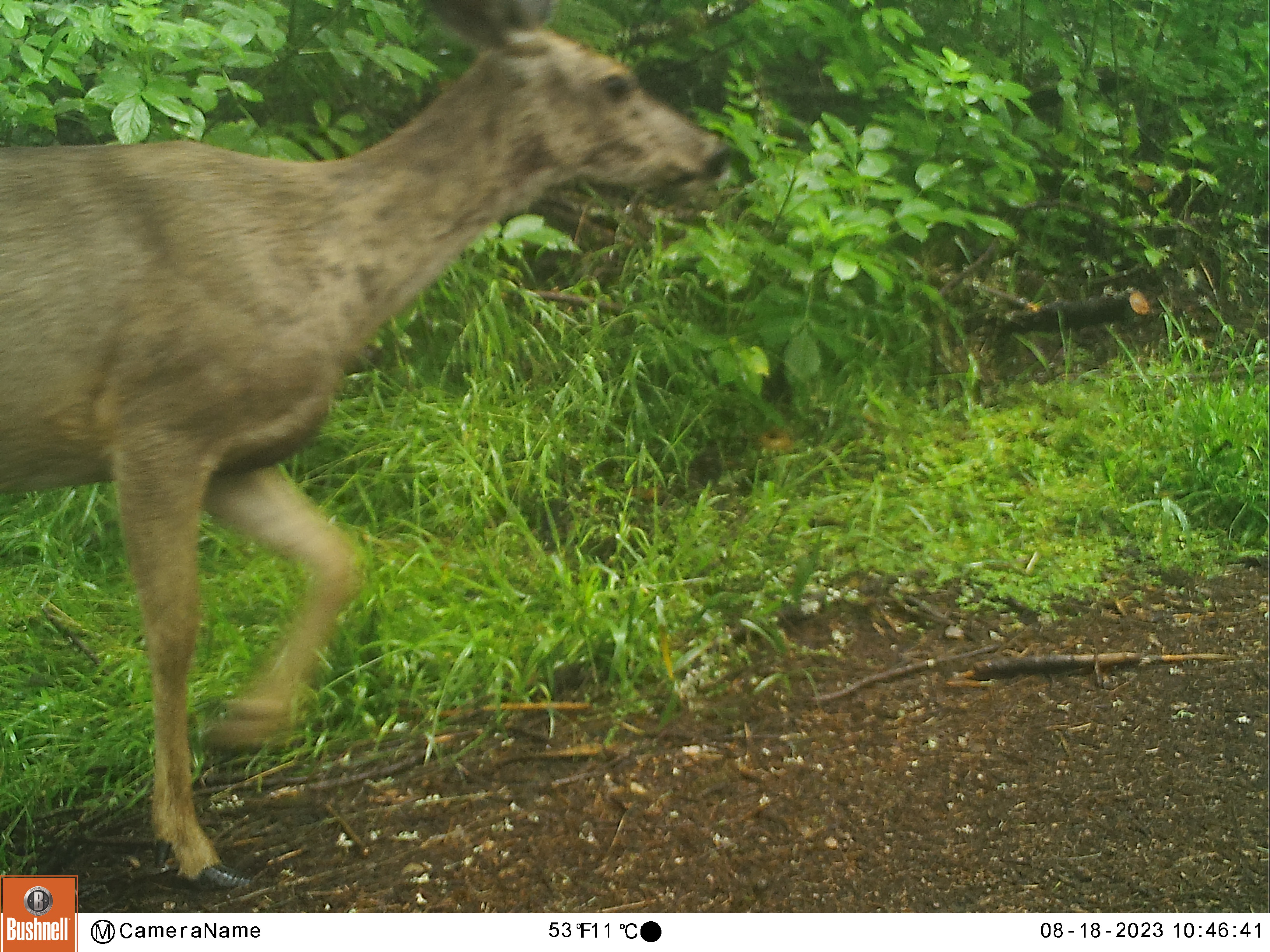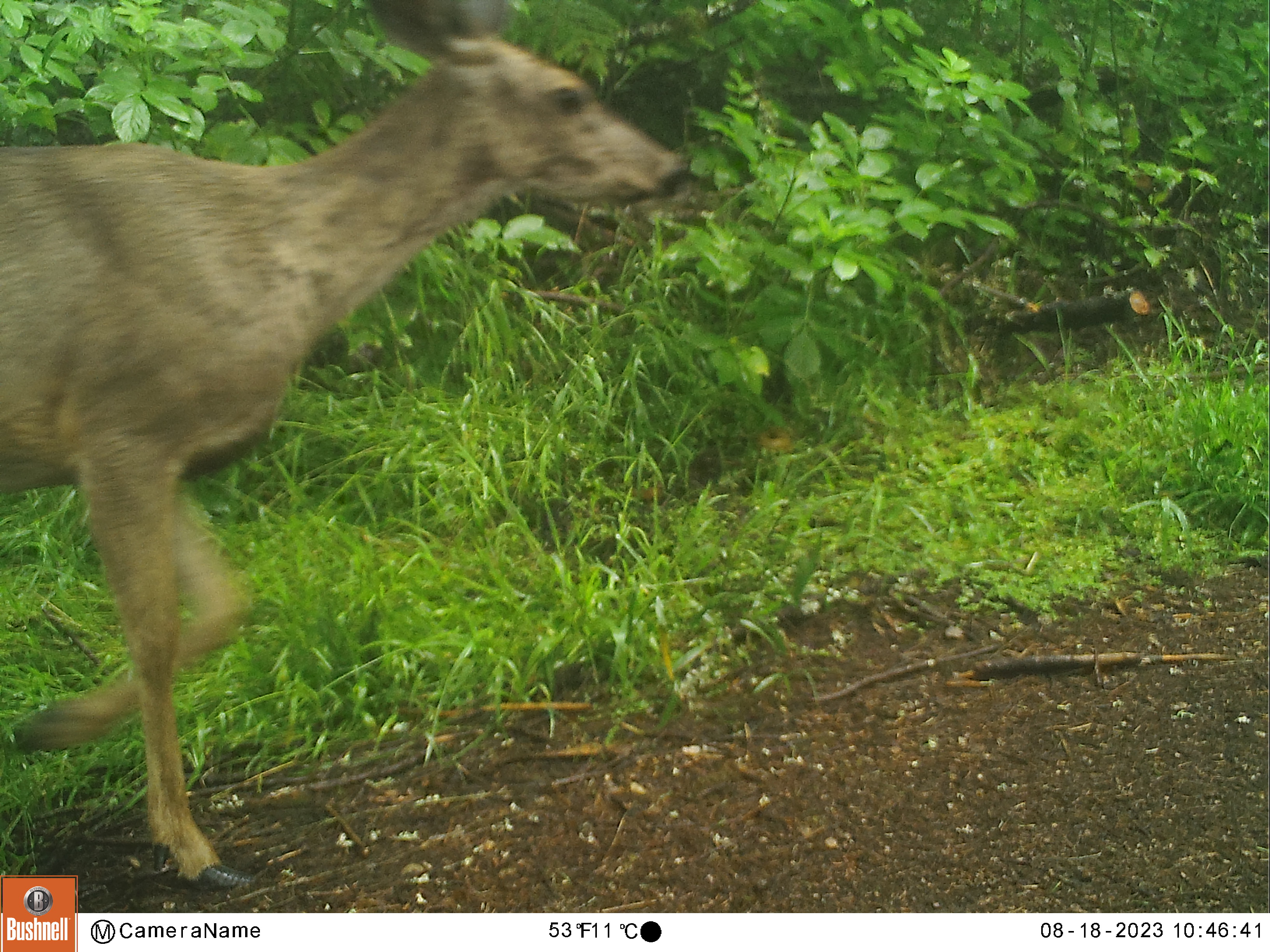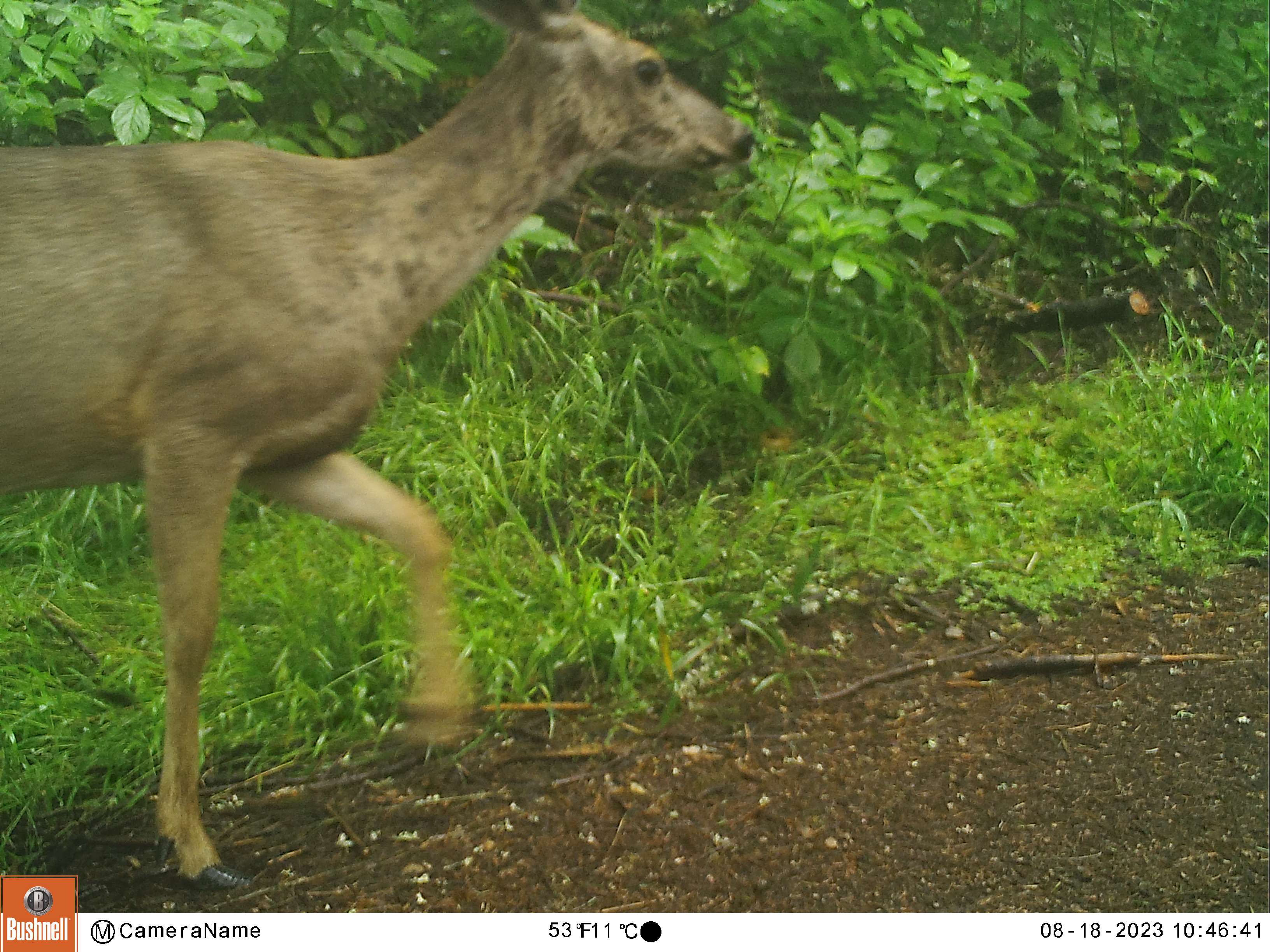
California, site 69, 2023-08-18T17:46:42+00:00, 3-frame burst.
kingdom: Animalia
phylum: Chordata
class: Mammalia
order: Artiodactyla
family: Cervidae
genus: Odocoileus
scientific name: Odocoileus hemionus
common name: mule deer